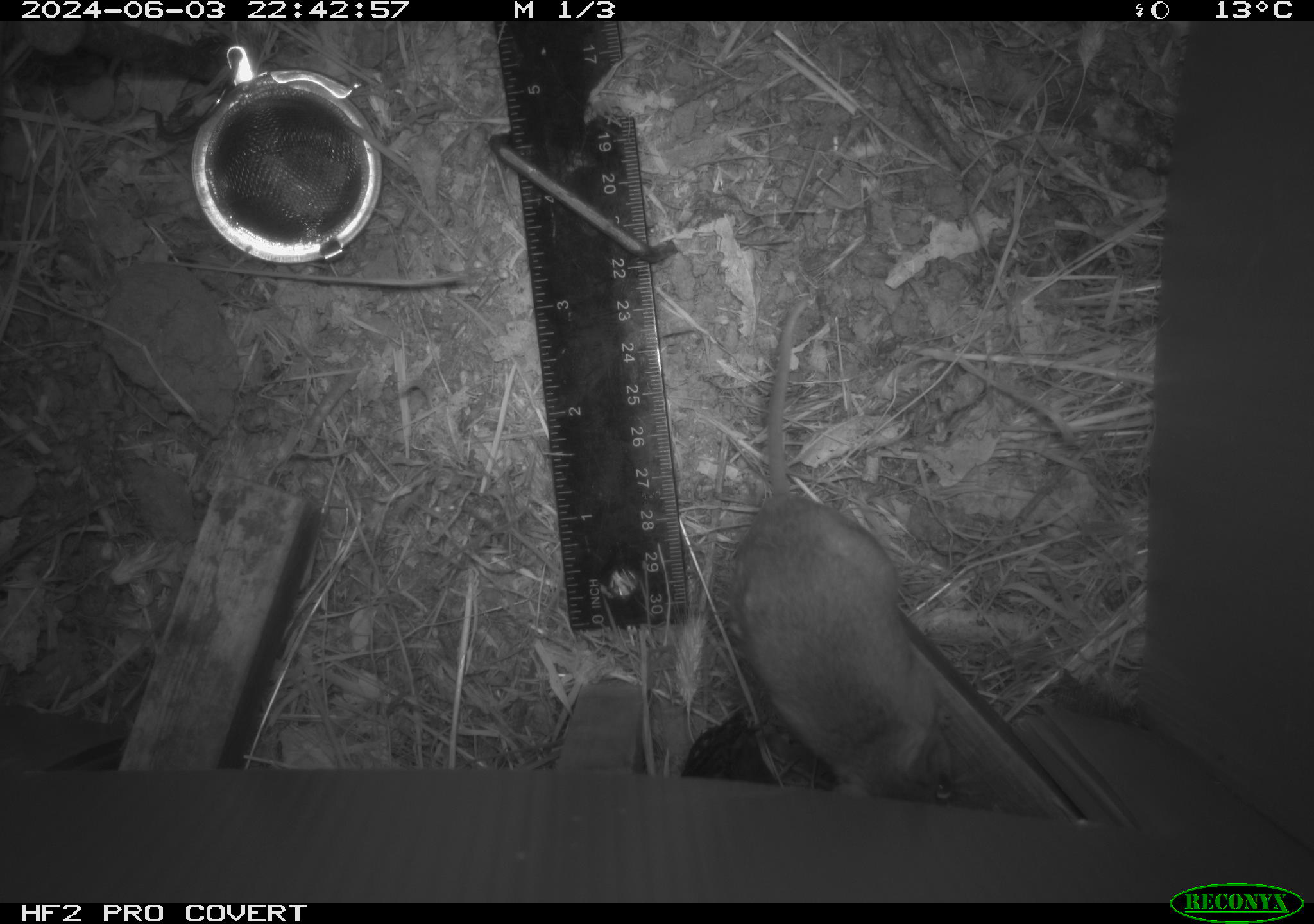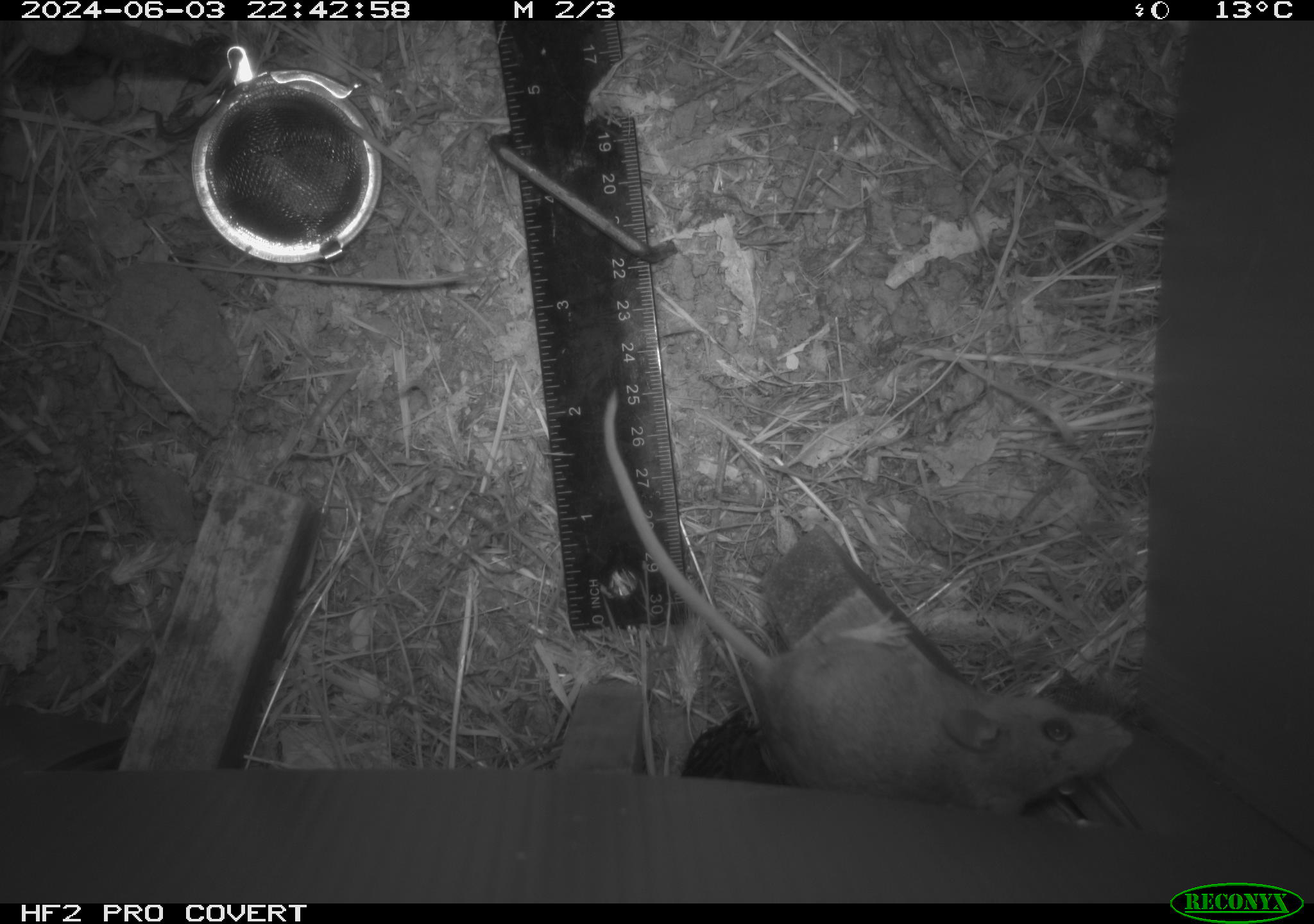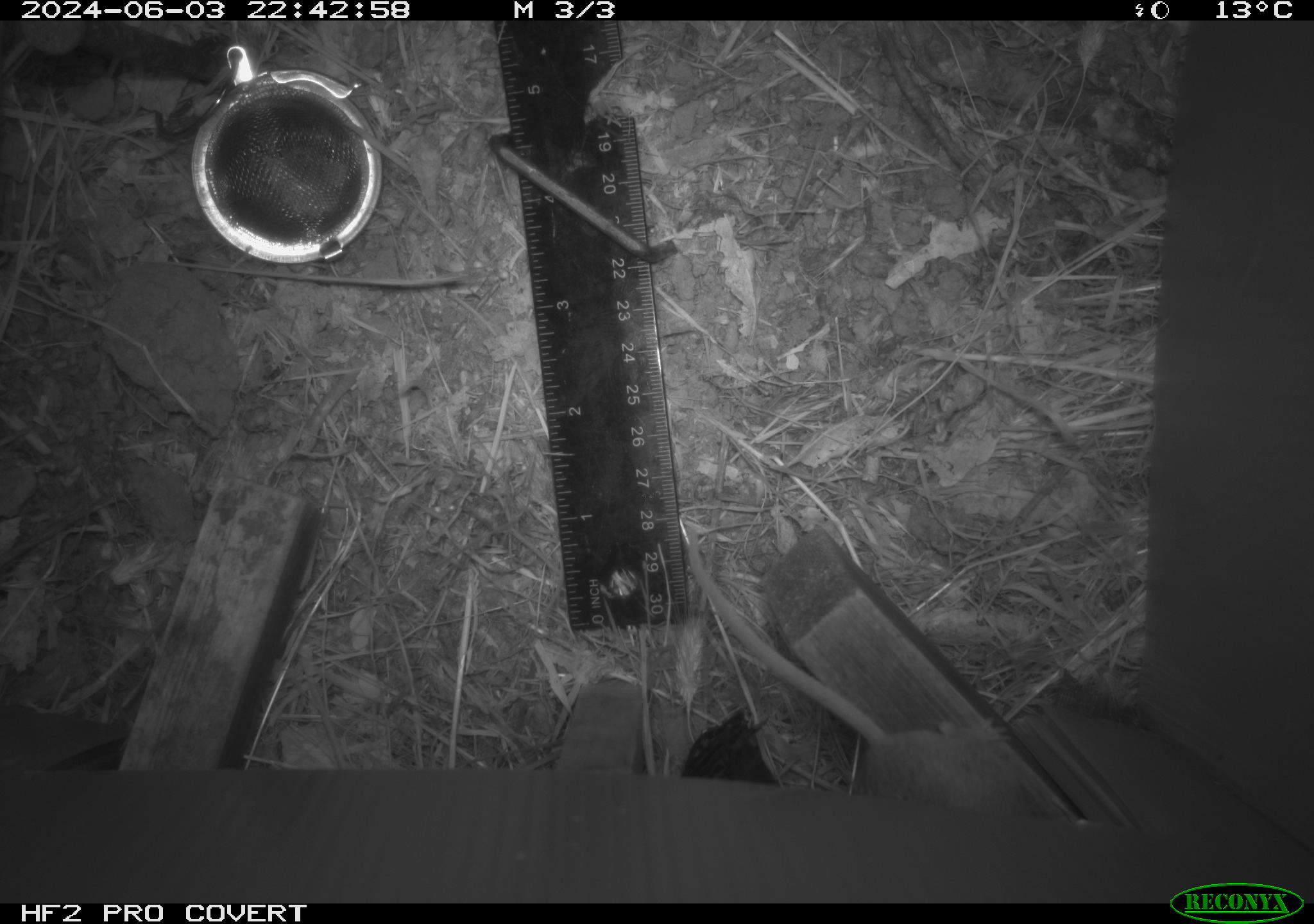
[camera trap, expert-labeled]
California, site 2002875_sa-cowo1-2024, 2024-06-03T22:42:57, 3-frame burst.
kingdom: Animalia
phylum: Chordata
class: Mammalia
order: Rodentia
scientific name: Rodentia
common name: rodent